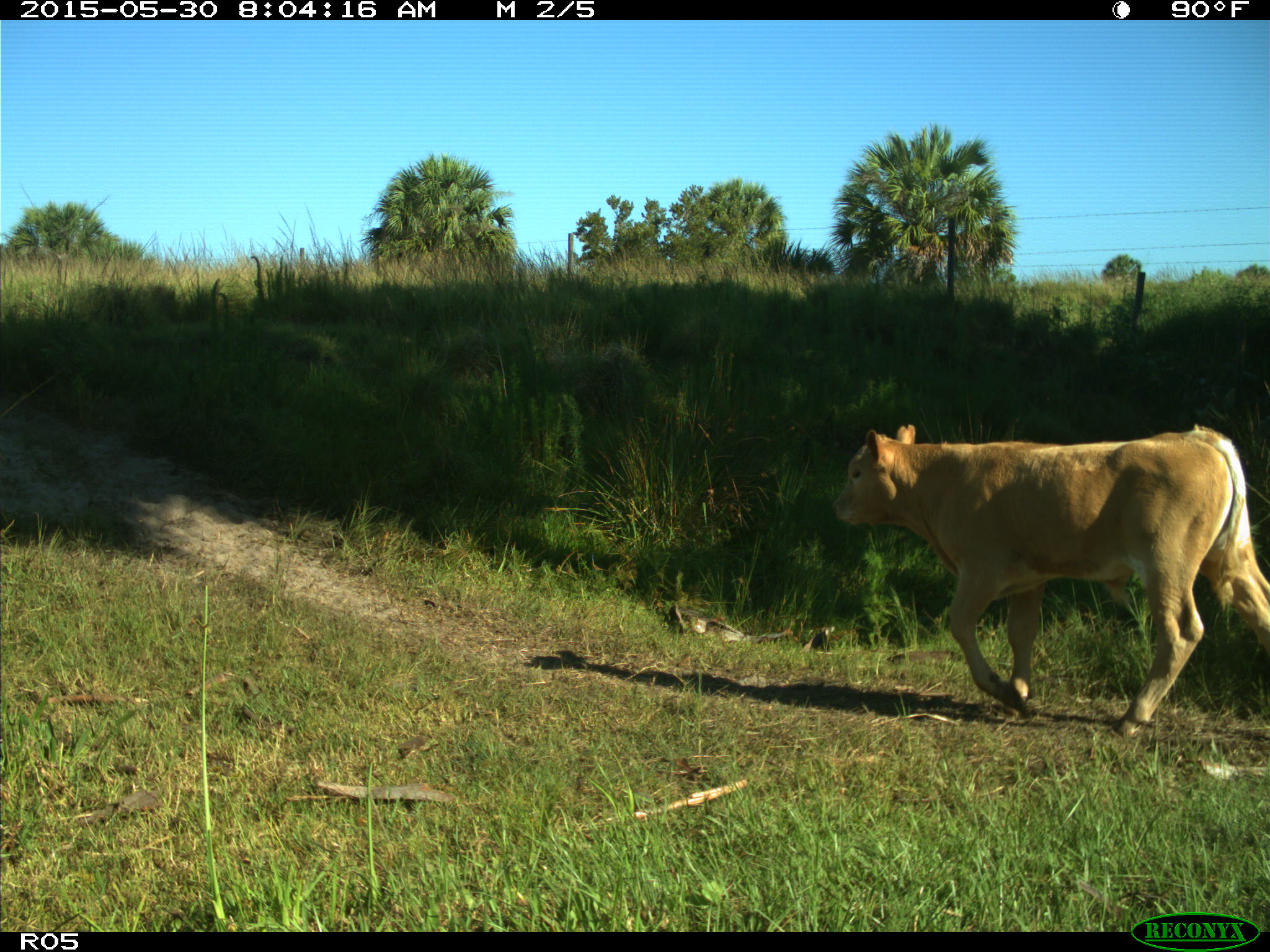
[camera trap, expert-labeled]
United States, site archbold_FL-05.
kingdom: Animalia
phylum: Chordata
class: Mammalia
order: Artiodactyla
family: Bovidae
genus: Bos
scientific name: Bos taurus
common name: domestic cow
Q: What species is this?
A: Bos taurus (domestic cow).